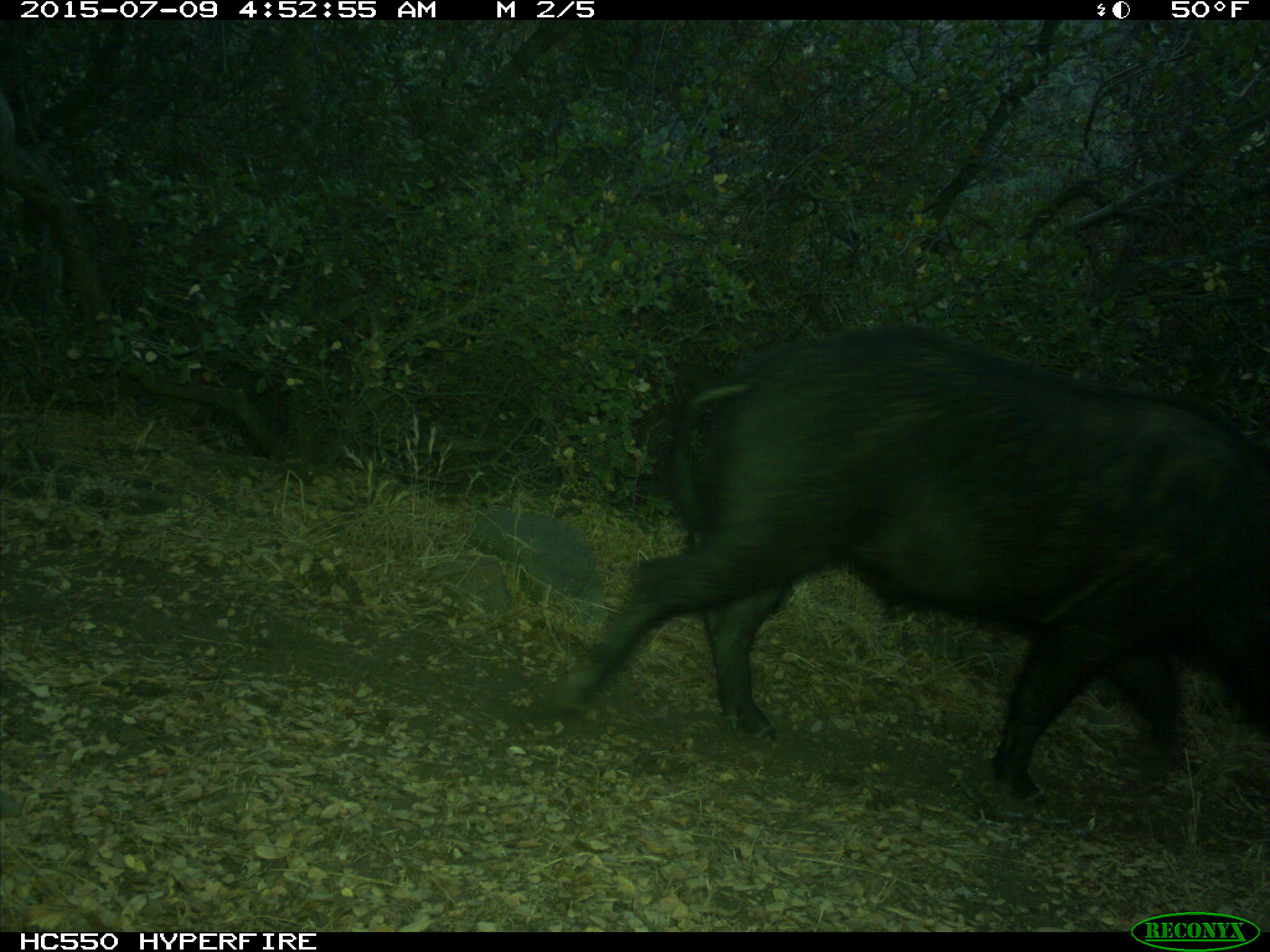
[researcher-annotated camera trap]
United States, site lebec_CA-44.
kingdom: Animalia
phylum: Chordata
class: Mammalia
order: Artiodactyla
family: Suidae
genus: Sus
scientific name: Sus scrofa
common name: wild boar